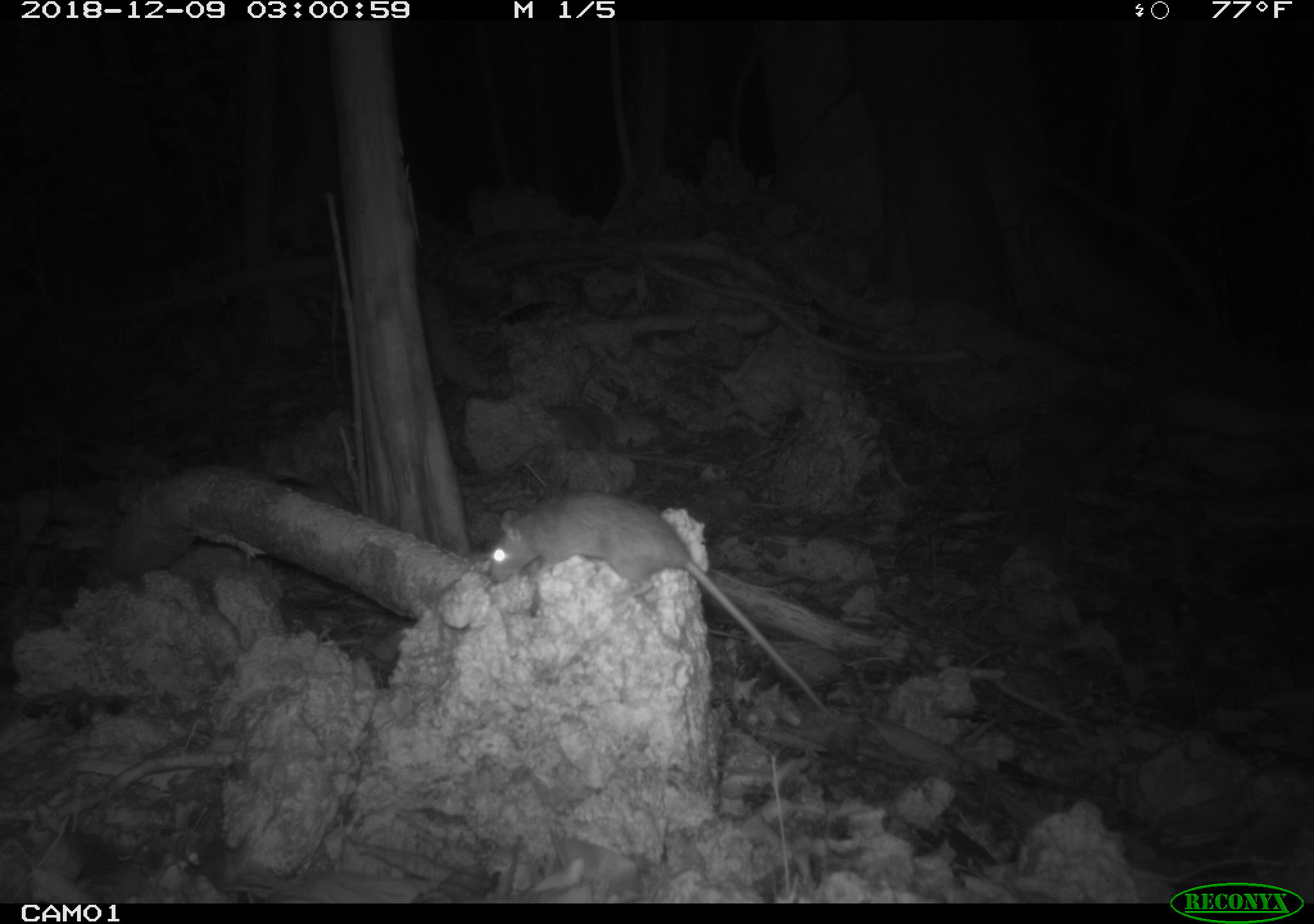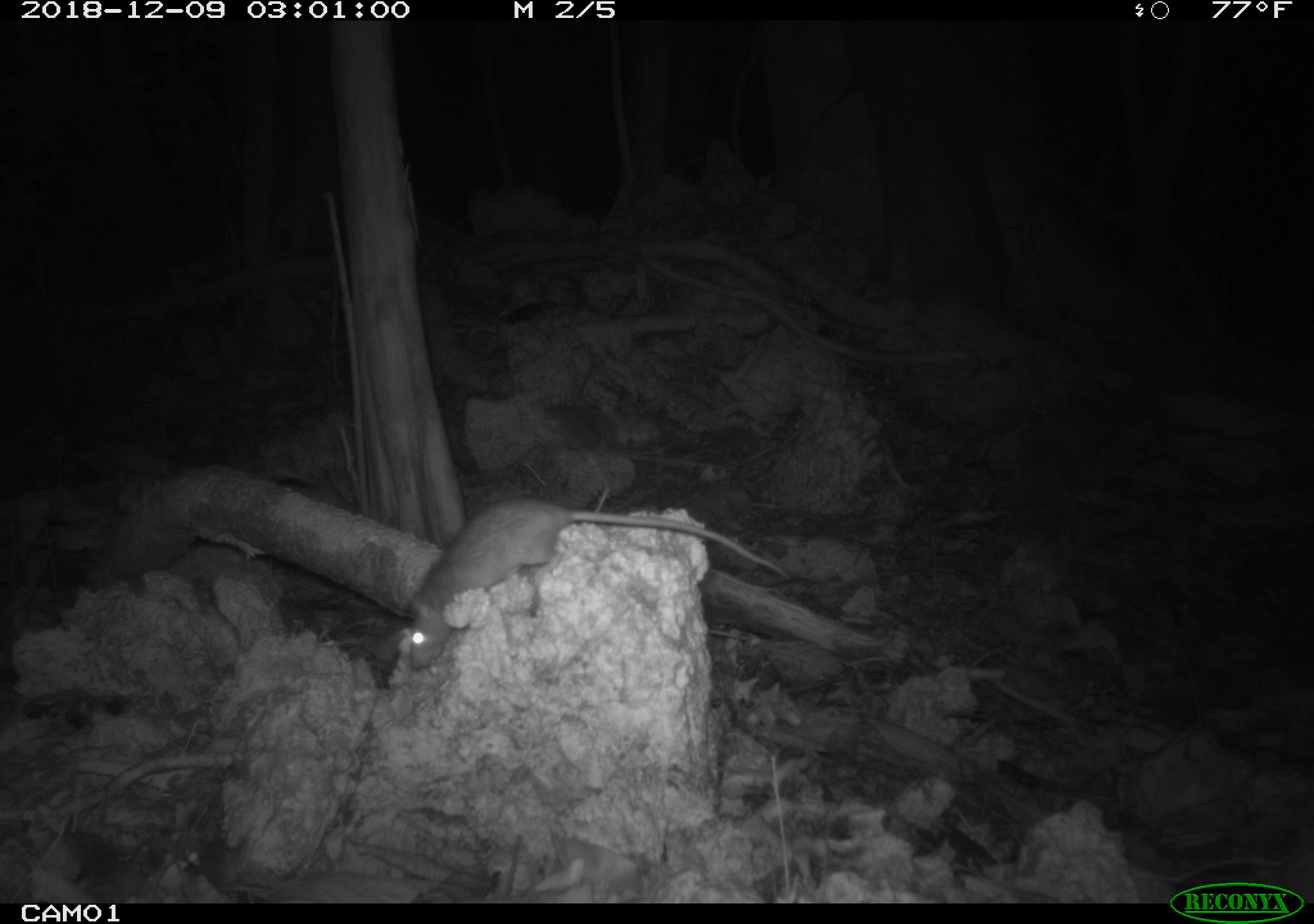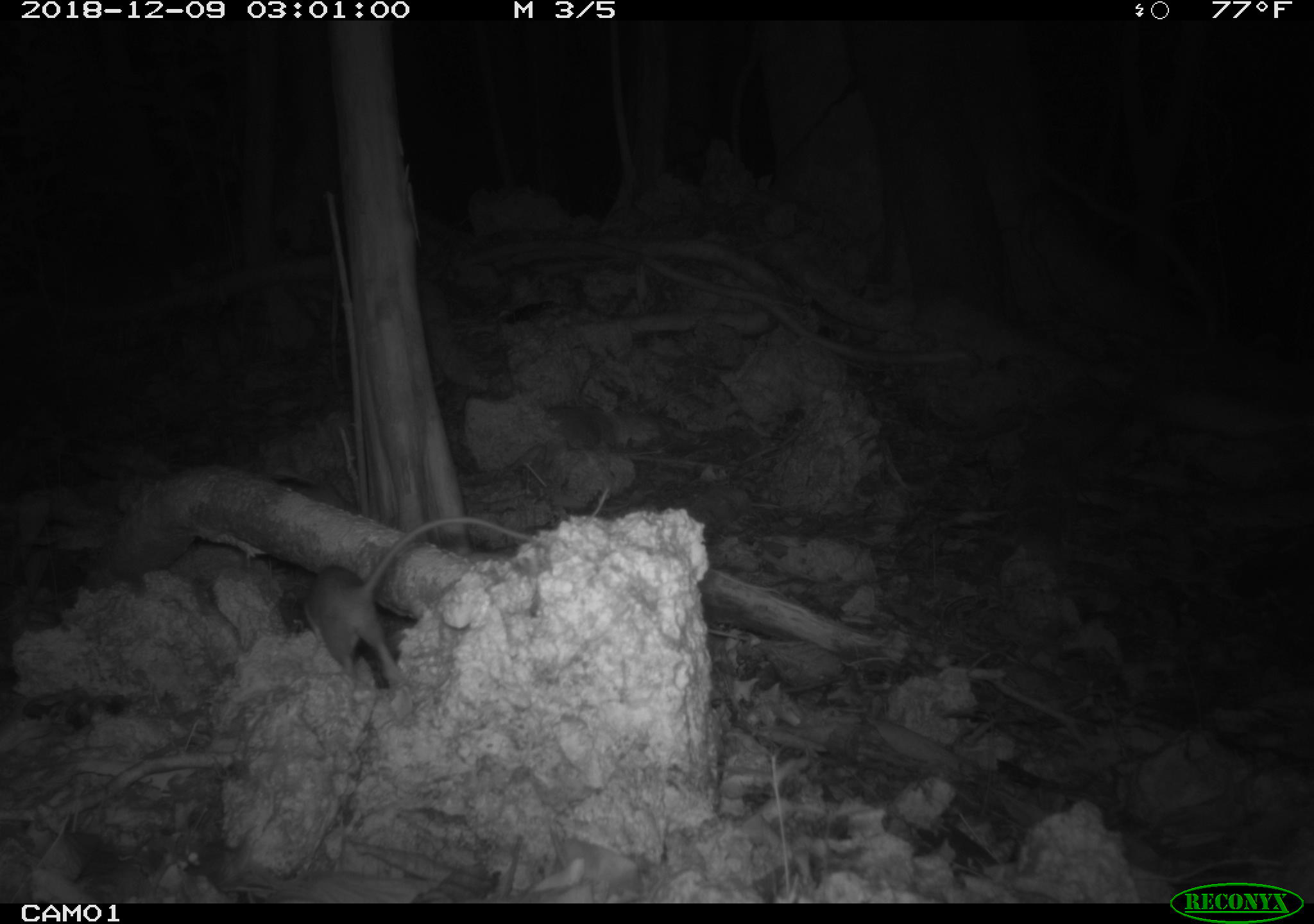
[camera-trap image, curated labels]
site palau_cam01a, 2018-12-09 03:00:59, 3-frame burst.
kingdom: Animalia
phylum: Chordata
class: Mammalia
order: Rodentia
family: Muridae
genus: Rattus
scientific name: Rattus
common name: rat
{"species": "rat (Rattus)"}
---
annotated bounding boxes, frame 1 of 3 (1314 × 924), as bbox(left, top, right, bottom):
rat: bbox(483, 488, 823, 710)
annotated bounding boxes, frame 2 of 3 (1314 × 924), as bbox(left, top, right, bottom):
rat: bbox(393, 498, 810, 660)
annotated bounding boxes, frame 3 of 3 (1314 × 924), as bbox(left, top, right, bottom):
rat: bbox(286, 511, 533, 696)